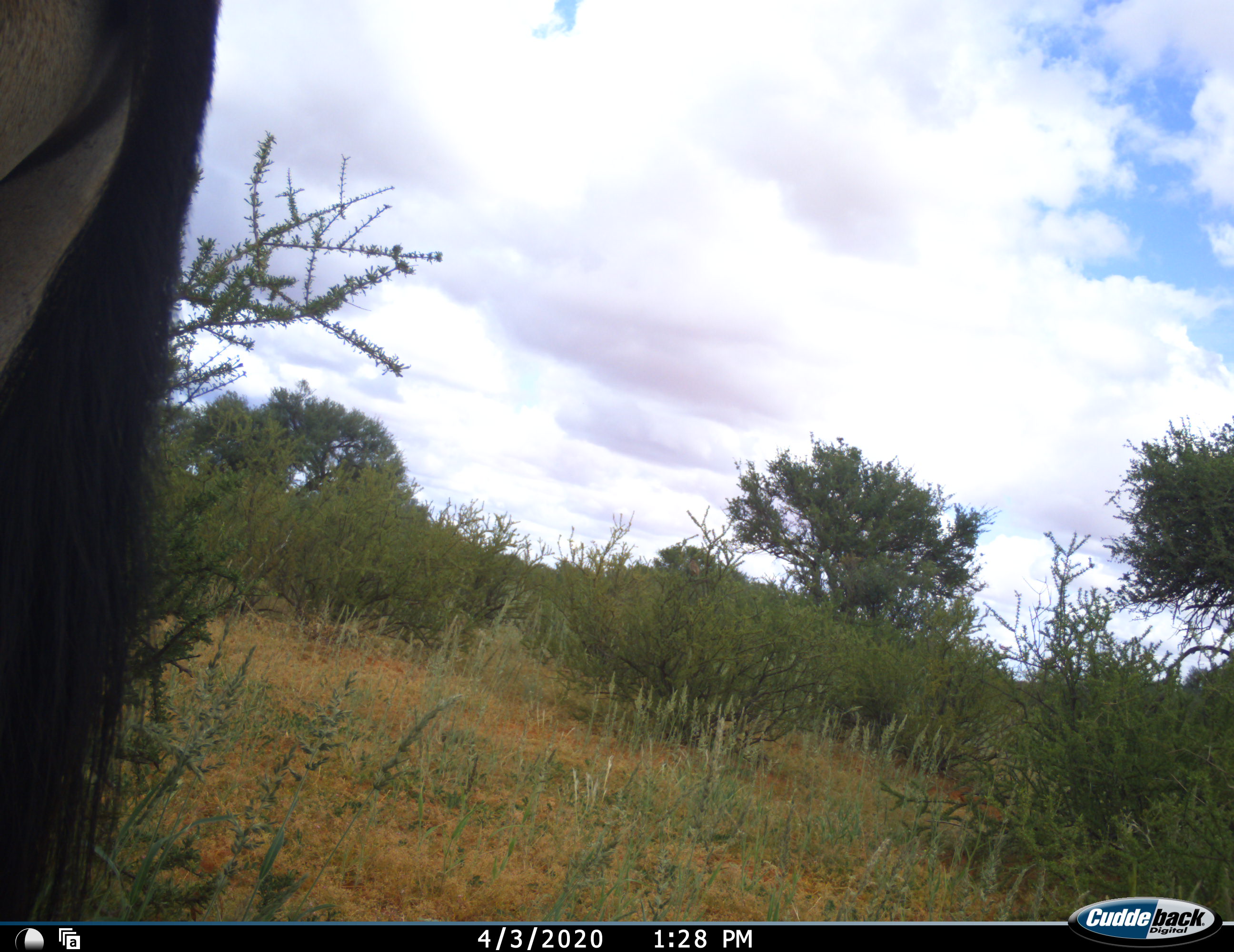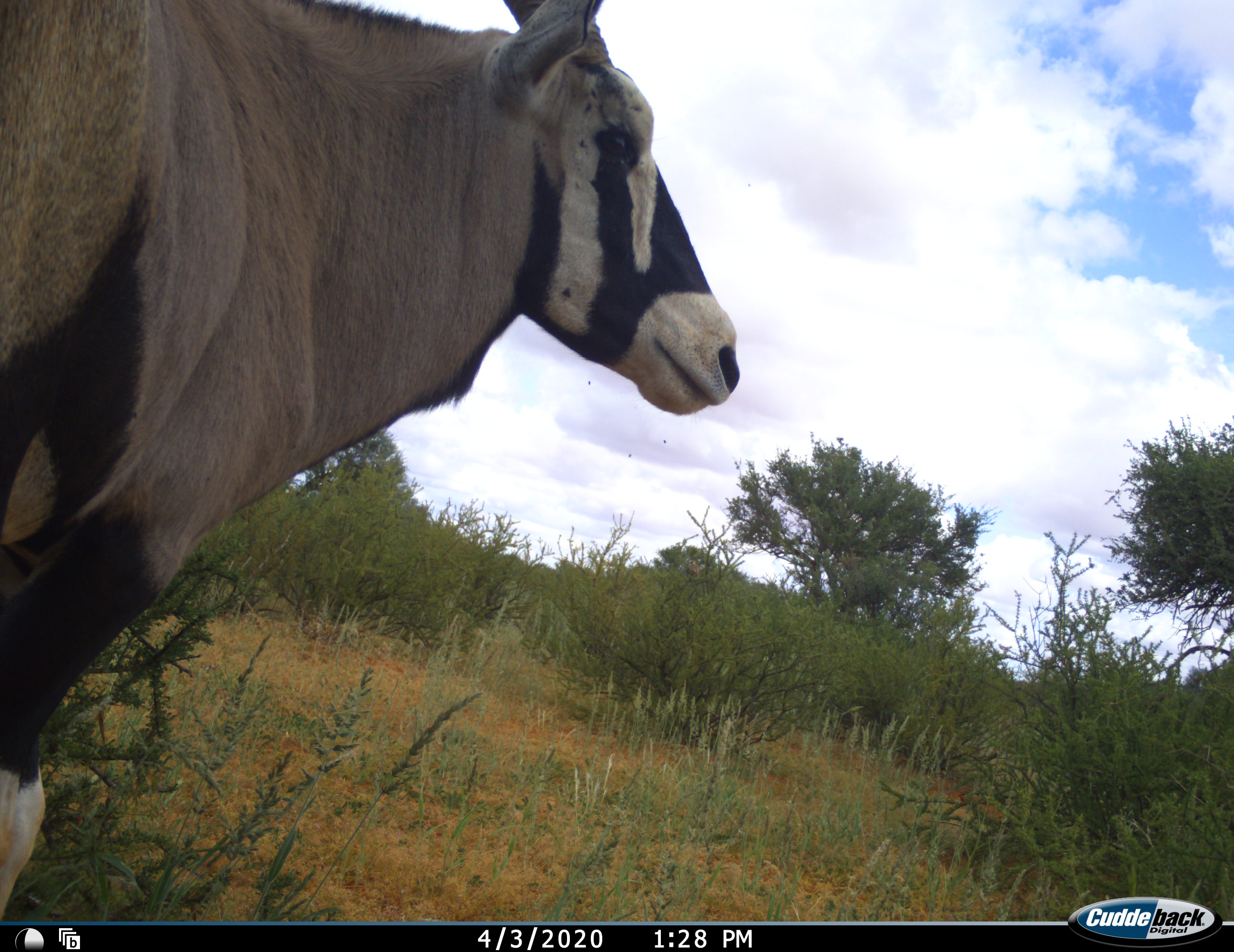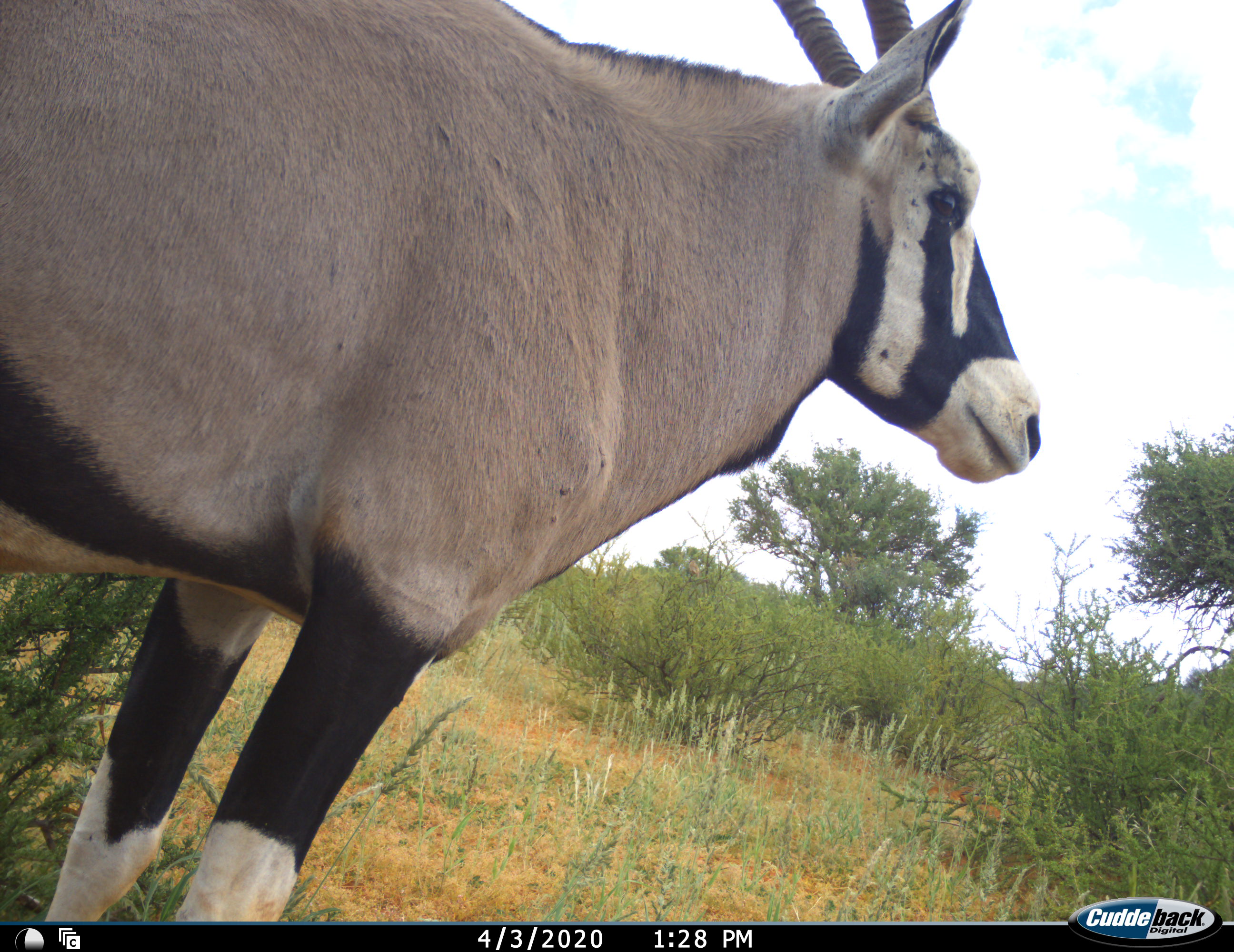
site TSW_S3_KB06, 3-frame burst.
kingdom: Animalia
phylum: Chordata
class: Mammalia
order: Artiodactyla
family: Bovidae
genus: Oryx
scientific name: Oryx gazella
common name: gemsbok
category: oryx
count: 1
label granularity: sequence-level